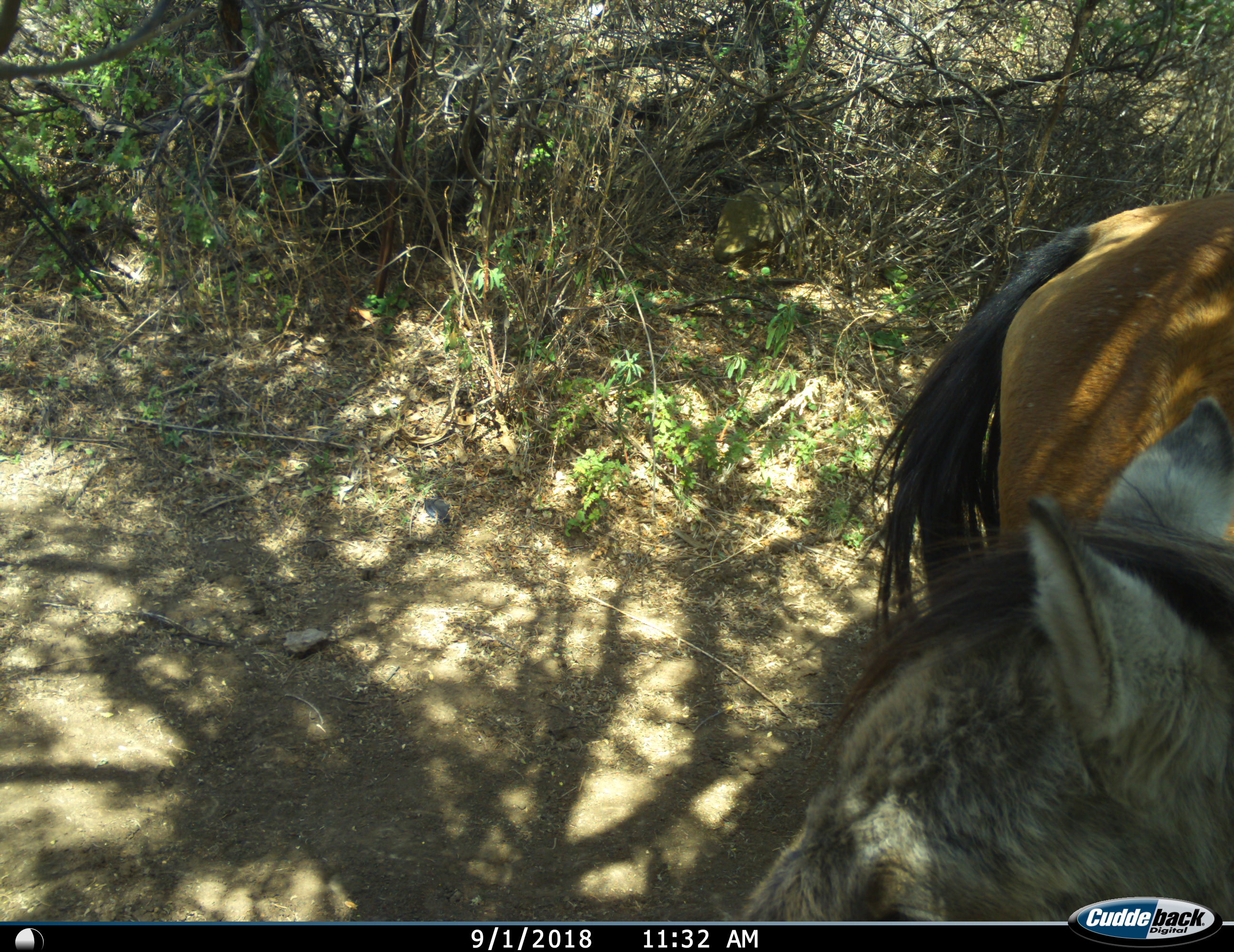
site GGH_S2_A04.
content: unidentified animal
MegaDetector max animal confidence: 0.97